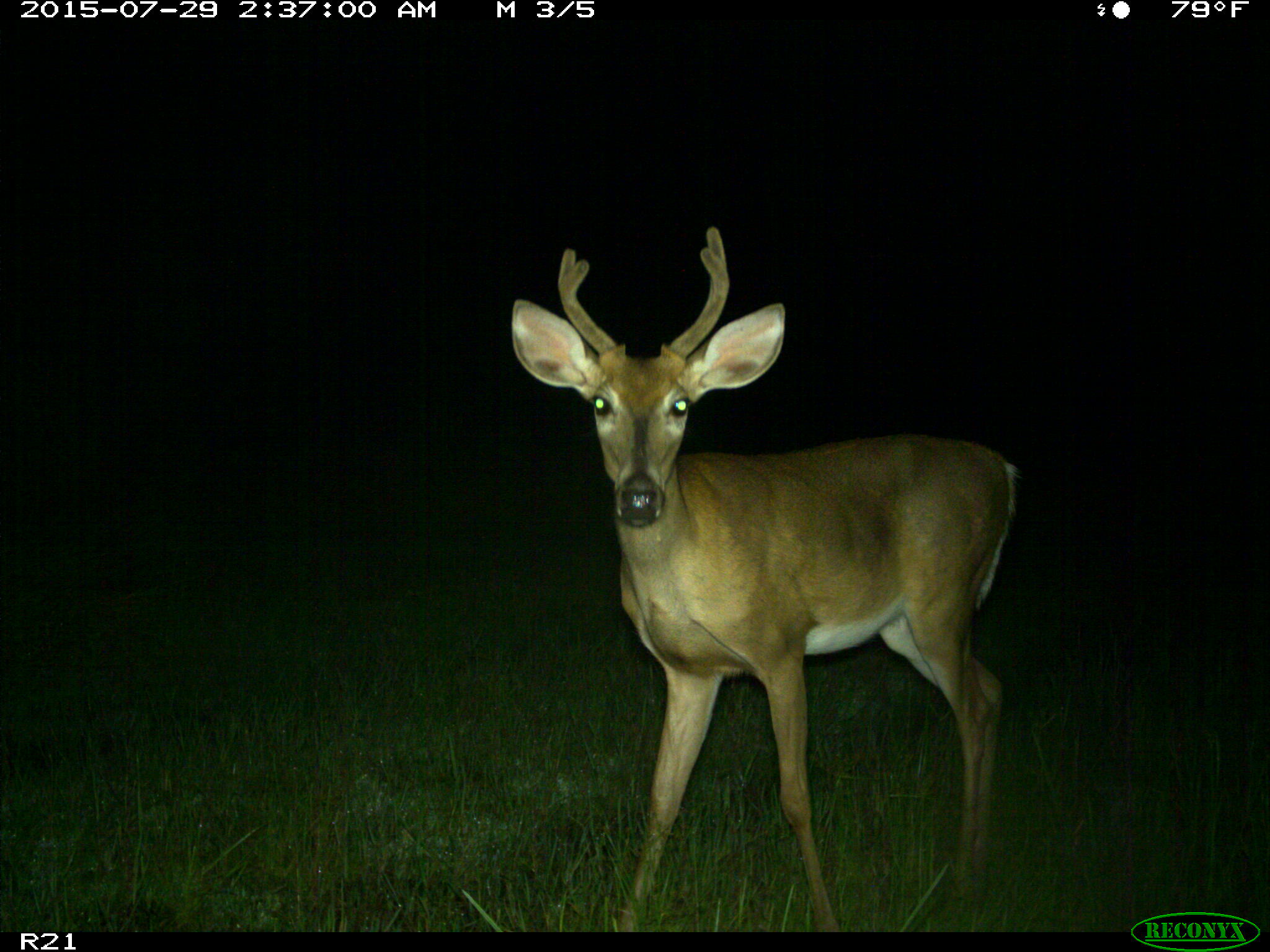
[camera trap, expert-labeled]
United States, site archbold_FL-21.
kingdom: Animalia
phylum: Chordata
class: Mammalia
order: Artiodactyla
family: Cervidae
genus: Odocoileus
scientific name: Odocoileus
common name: deer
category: unidentified deer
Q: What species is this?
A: Unidentified deer (deer) (Odocoileus).